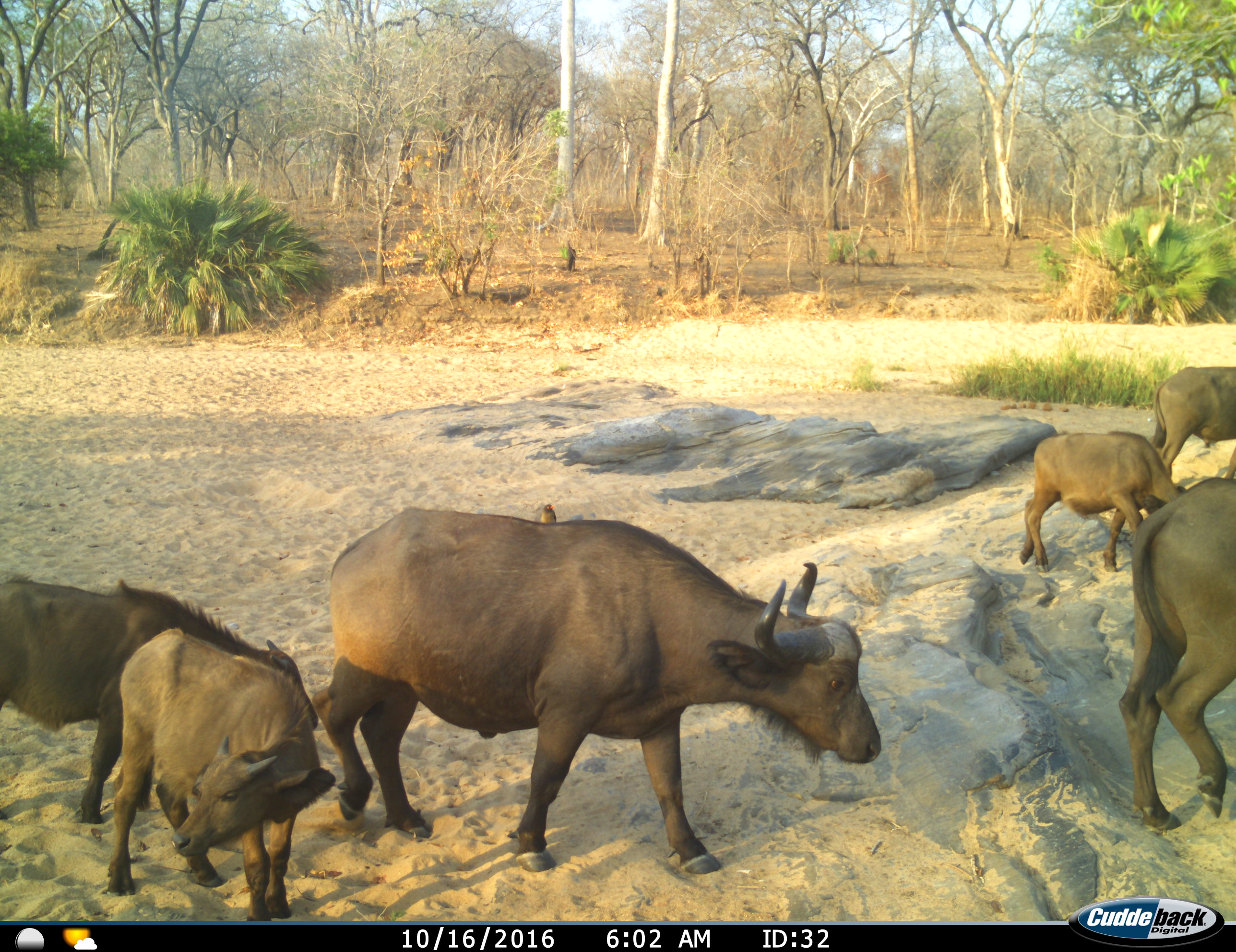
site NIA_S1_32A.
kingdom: Animalia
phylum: Chordata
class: Mammalia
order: Artiodactyla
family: Bovidae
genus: Syncerus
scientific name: Syncerus caffer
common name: african buffalo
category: buffalo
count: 6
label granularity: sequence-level